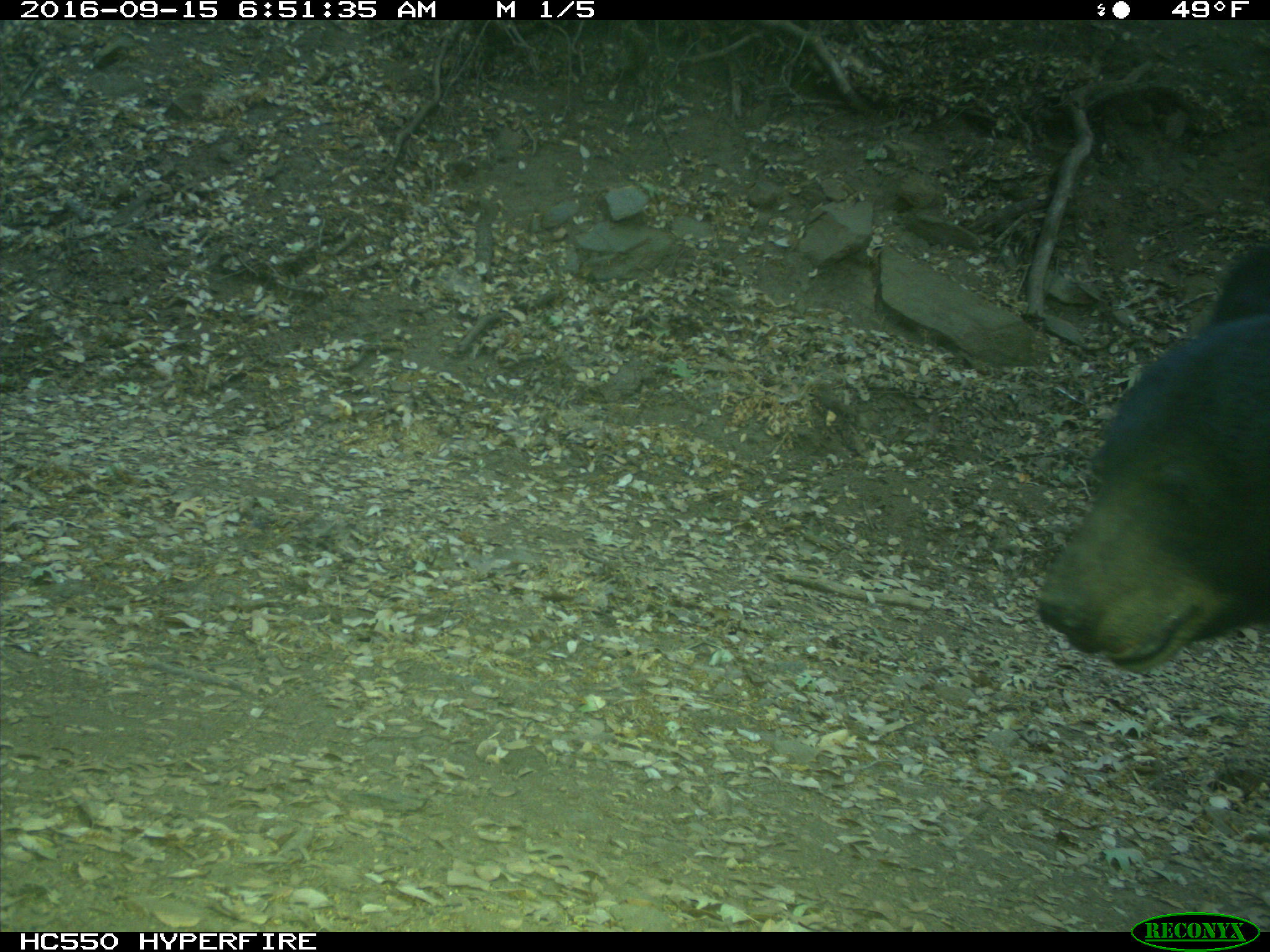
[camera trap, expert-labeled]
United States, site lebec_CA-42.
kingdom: Animalia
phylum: Chordata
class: Mammalia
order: Carnivora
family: Ursidae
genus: Ursus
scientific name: Ursus americanus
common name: american black bear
Ursus americanus (american black bear).